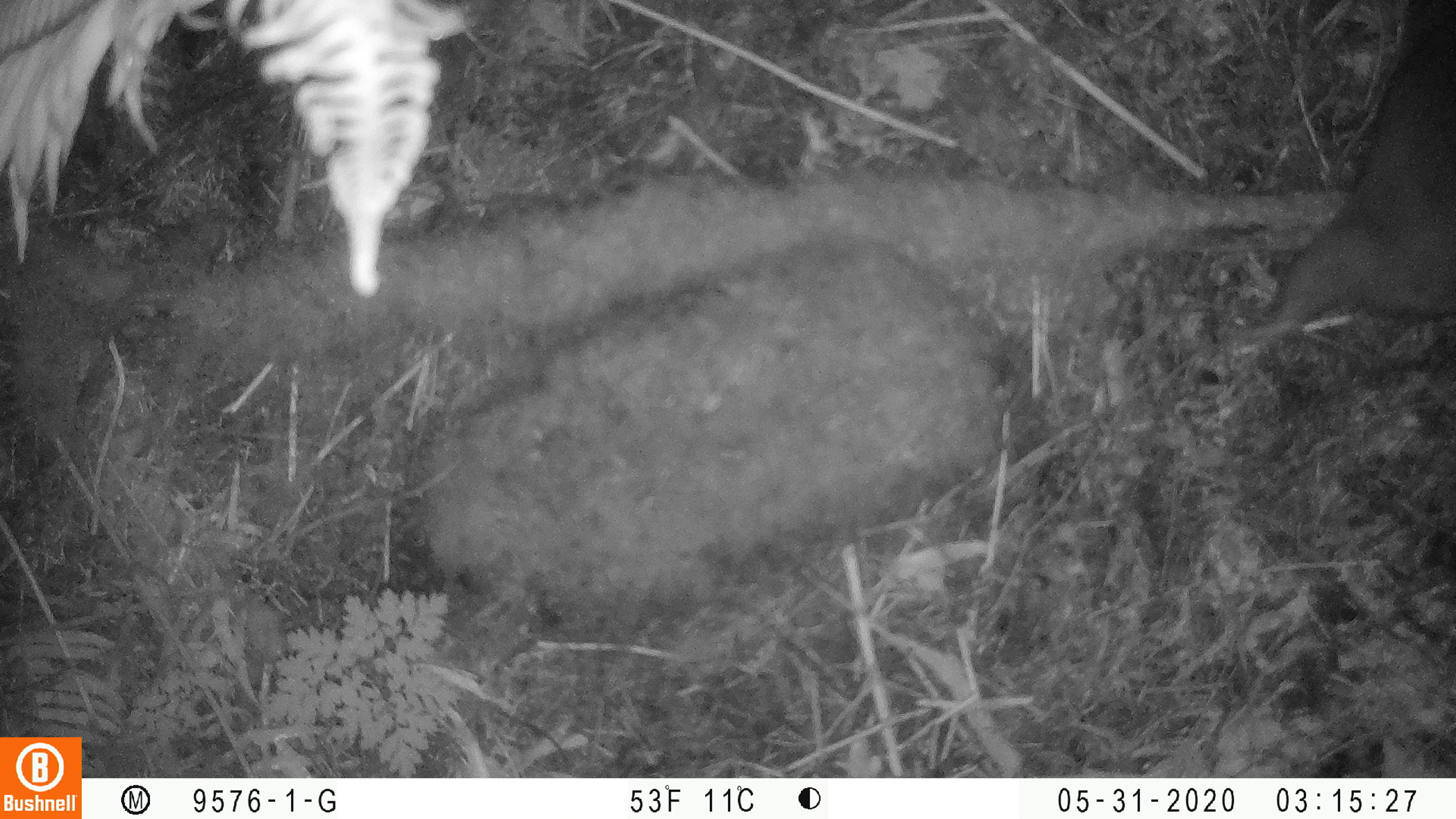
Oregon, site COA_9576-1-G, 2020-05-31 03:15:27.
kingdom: Animalia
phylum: Chordata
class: Mammalia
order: Rodentia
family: Aplodontiidae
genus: Aplodontia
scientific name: Aplodontia rufa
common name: mountain beaver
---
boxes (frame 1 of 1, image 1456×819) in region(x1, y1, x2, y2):
mountain beaver: region(1210, 0, 1447, 374)